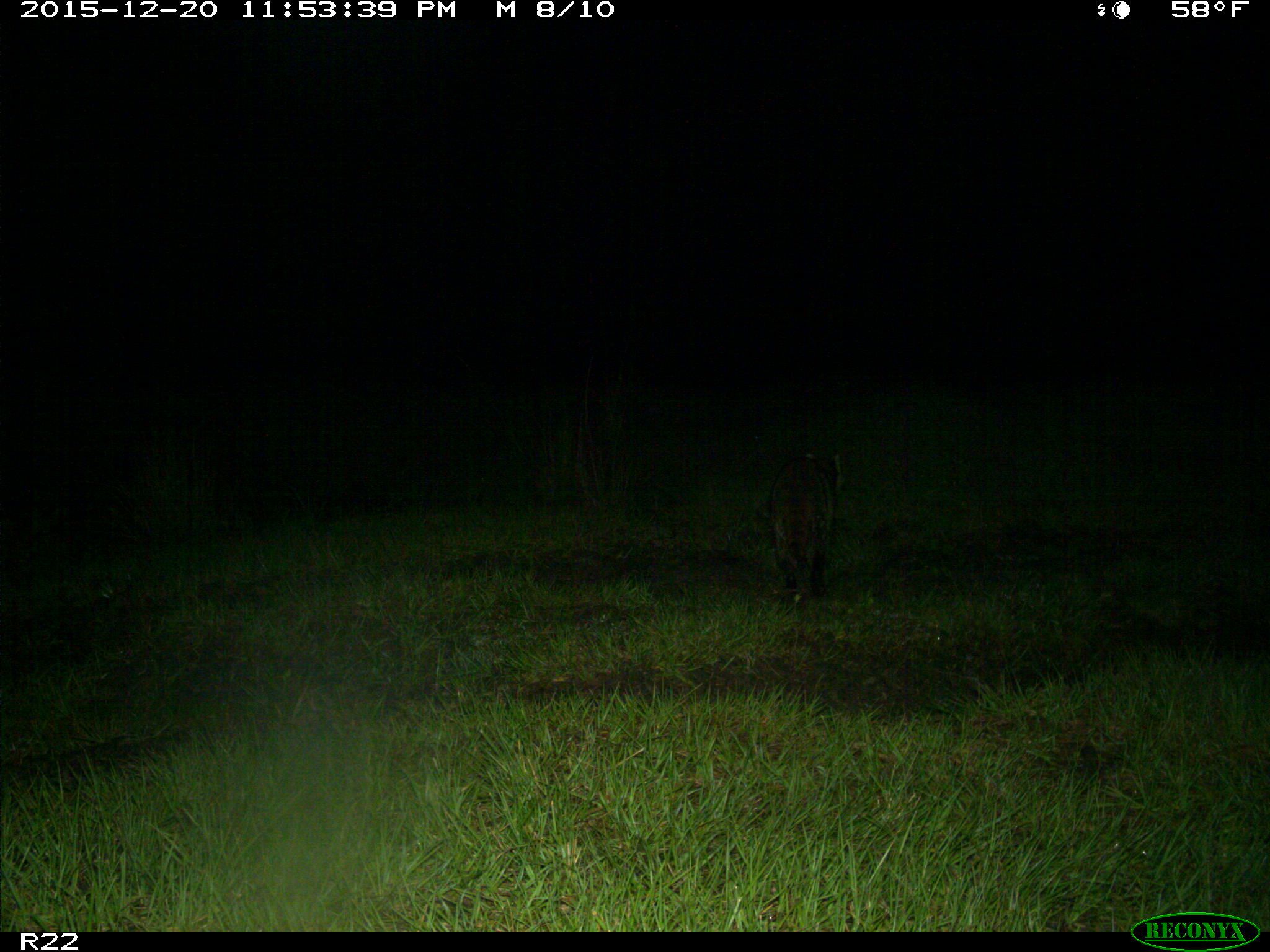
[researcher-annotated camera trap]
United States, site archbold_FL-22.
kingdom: Animalia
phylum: Chordata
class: Mammalia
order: Carnivora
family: Procyonidae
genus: Procyon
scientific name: Procyon lotor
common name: common raccoon